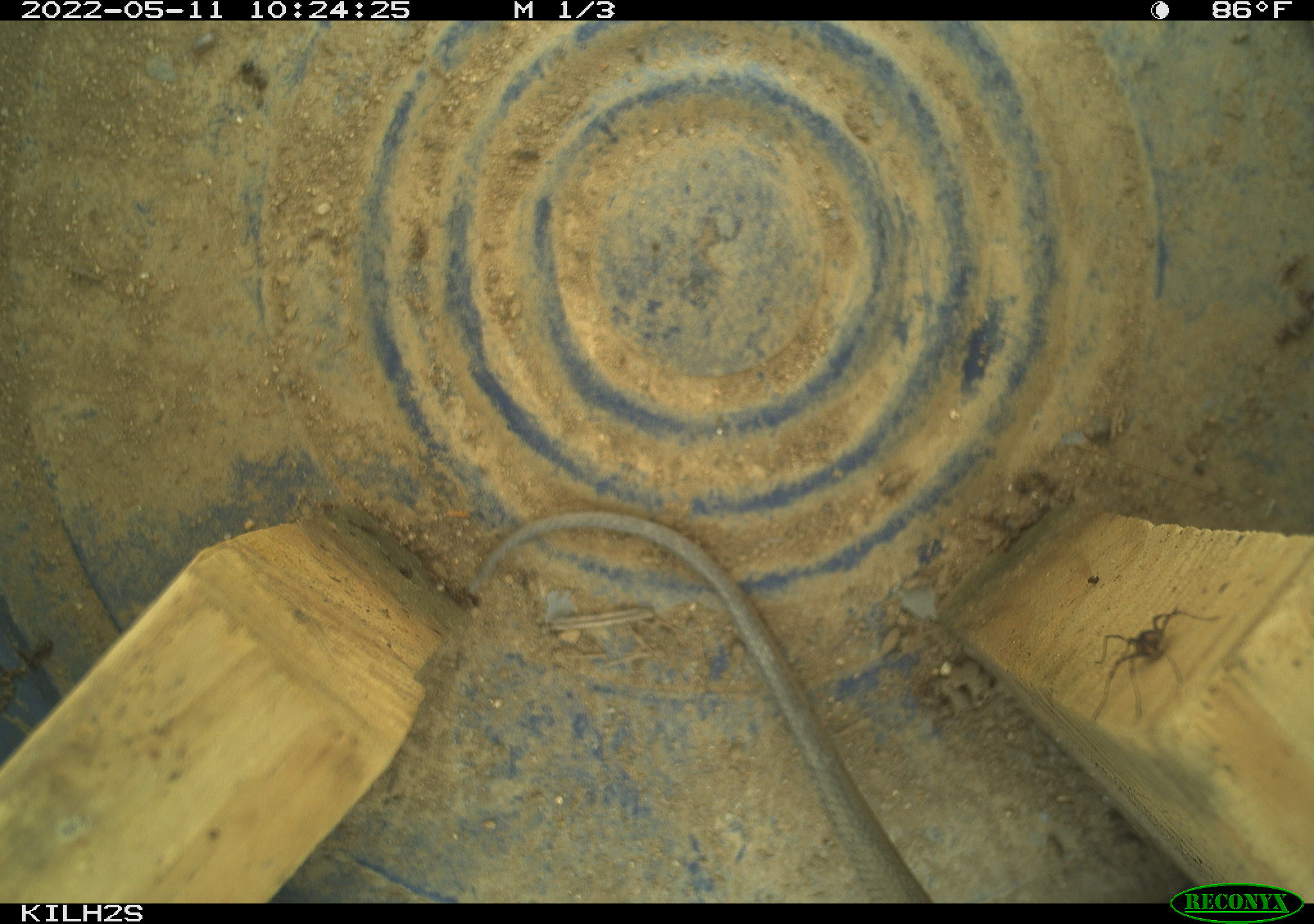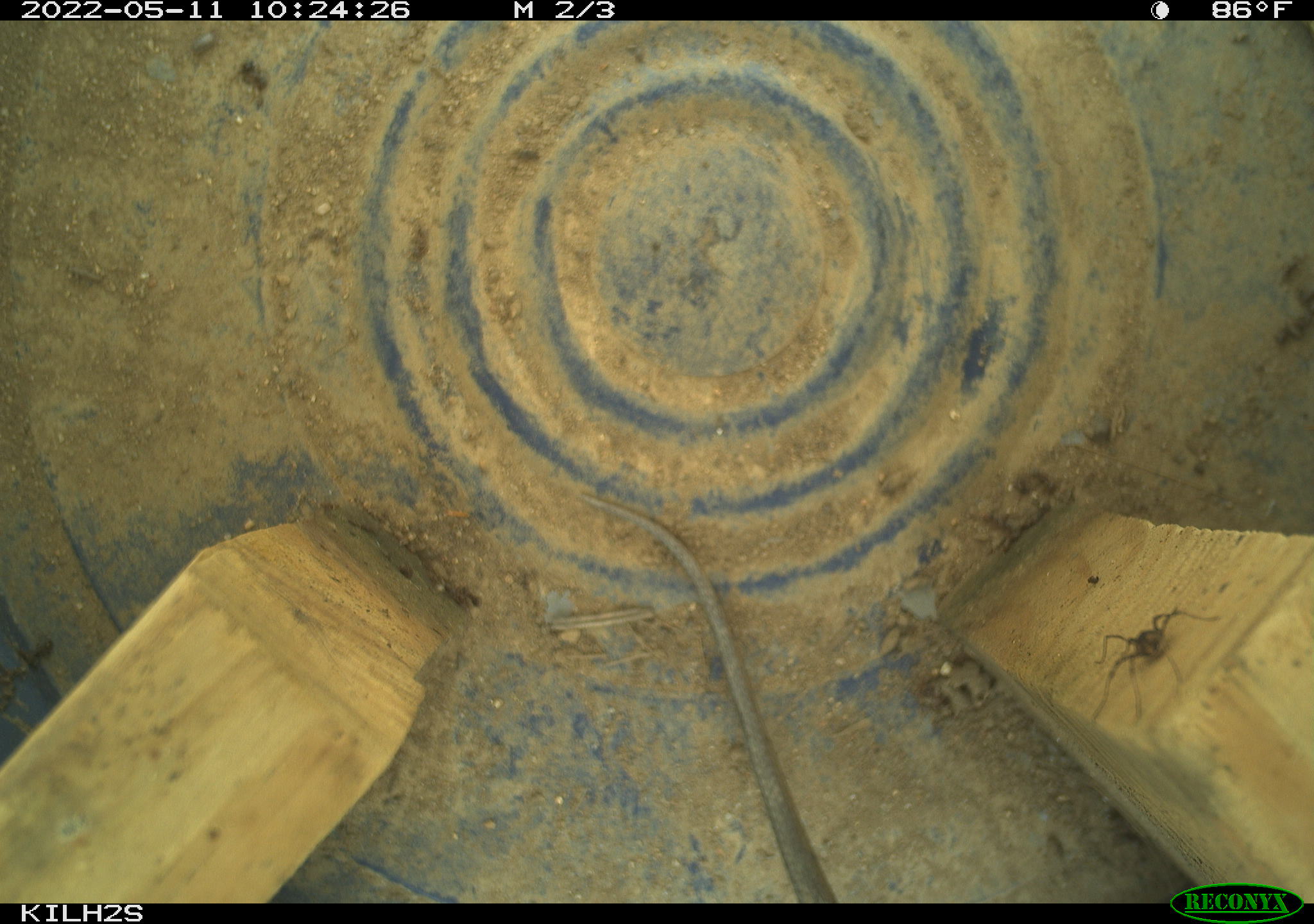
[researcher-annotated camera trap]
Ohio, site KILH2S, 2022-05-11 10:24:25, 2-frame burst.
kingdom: Animalia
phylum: Chordata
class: Reptilia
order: Squamata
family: Colubridae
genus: Thamnophis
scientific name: Thamnophis sirtalis sirtalis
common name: eastern gartersnake